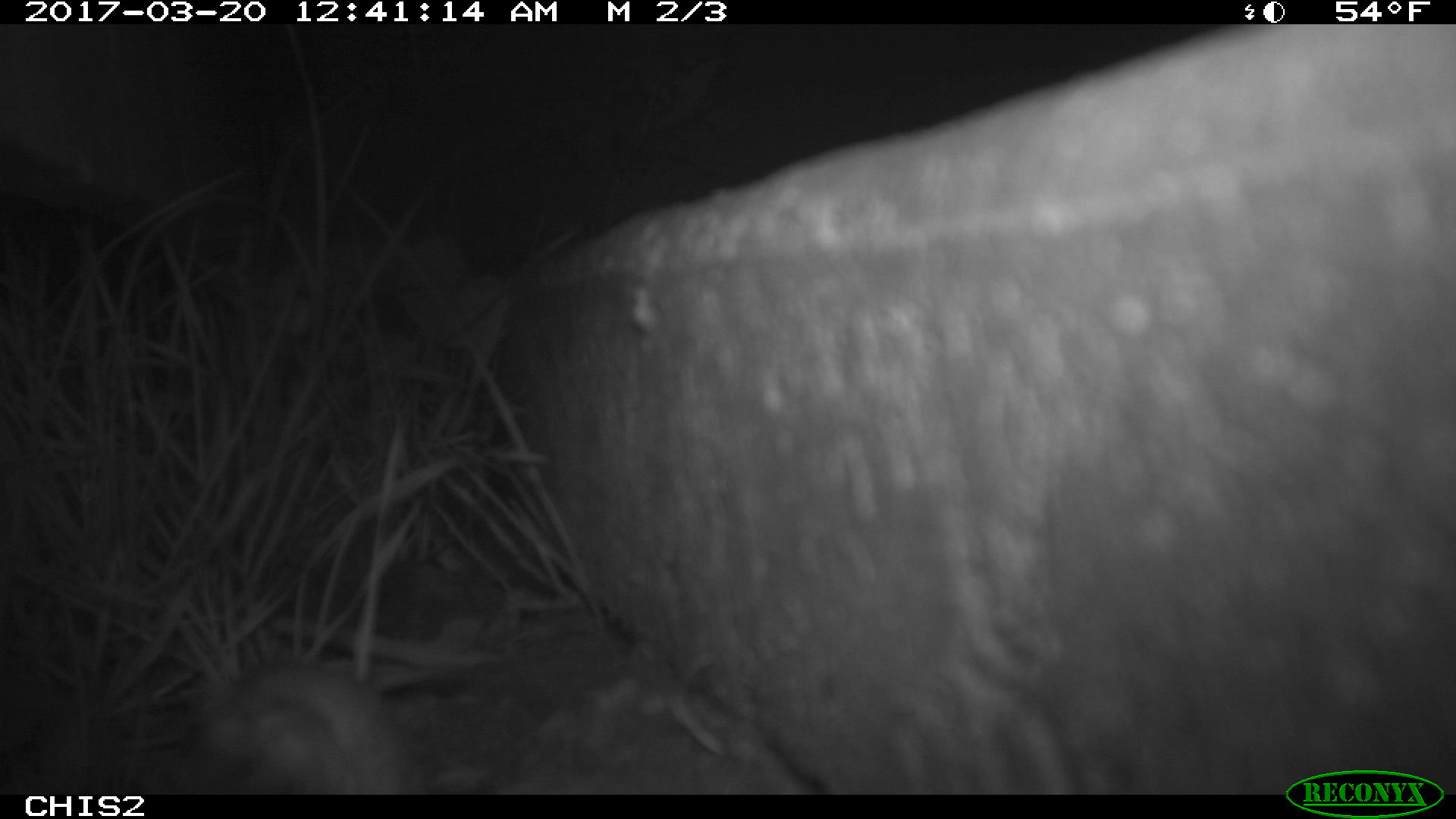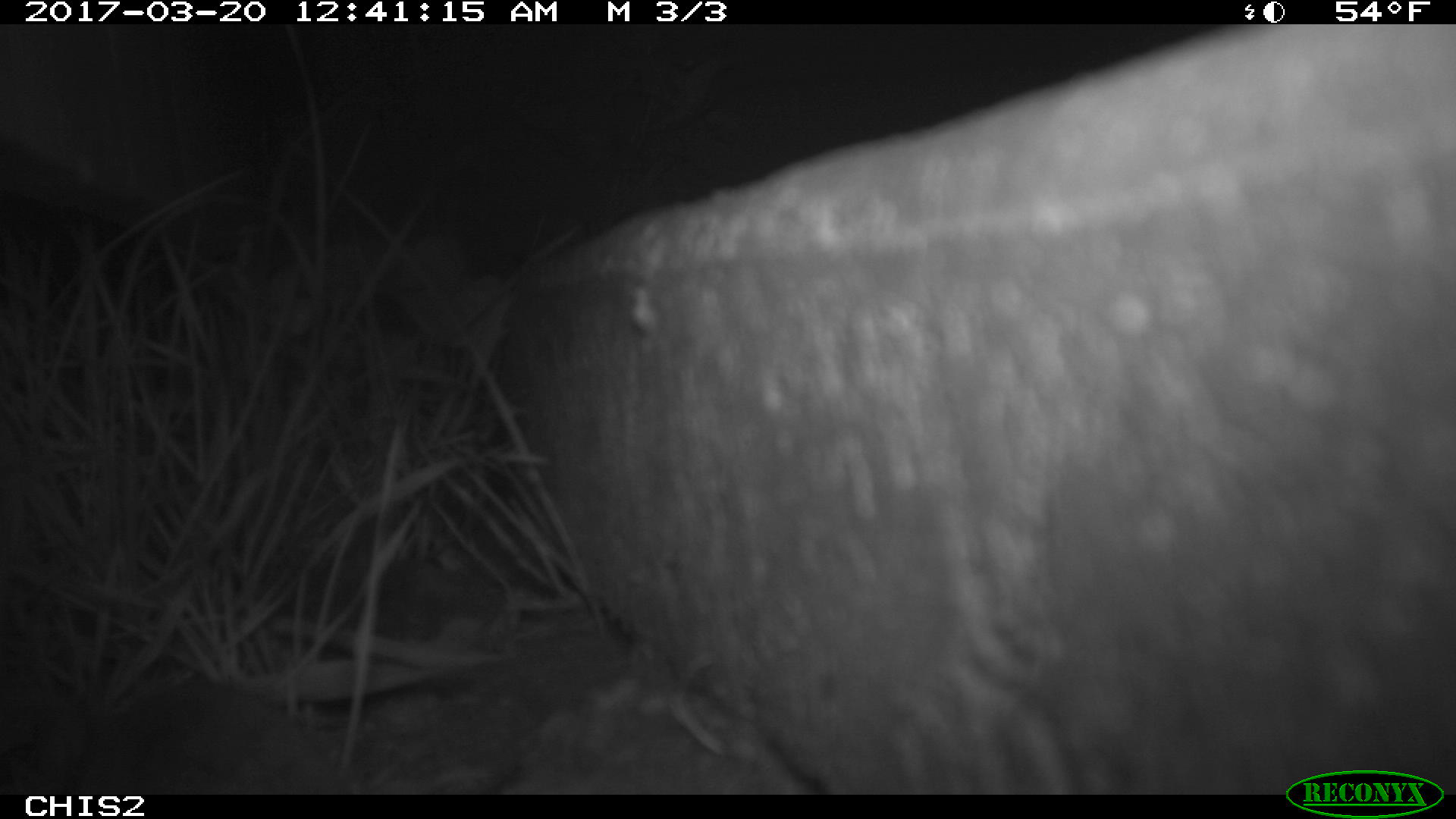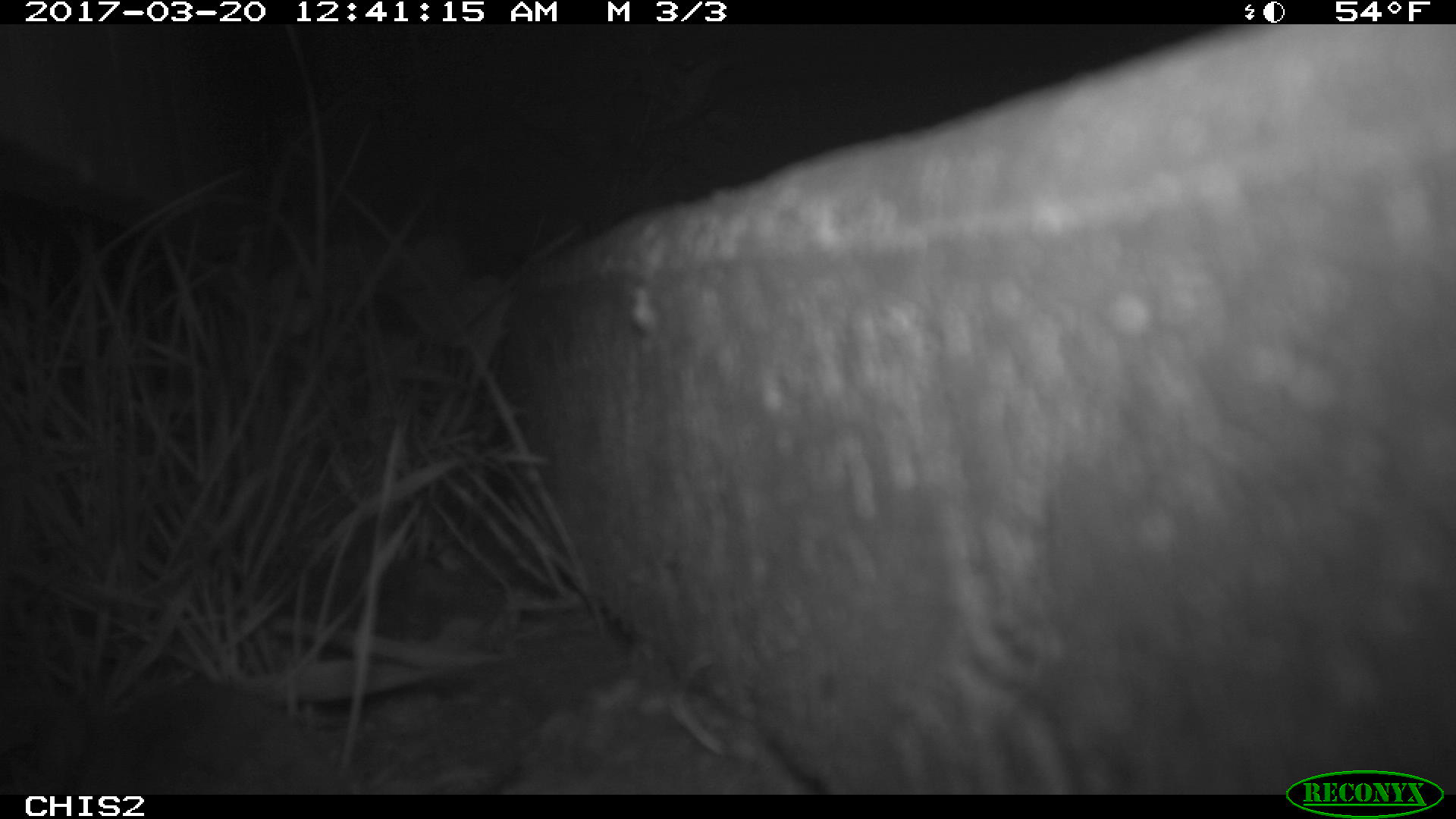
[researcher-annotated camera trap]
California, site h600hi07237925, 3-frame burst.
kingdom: Animalia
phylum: Chordata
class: Mammalia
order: Rodentia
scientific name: Rodentia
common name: rodent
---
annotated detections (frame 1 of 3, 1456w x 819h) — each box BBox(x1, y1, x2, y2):
rodent: BBox(197, 667, 423, 794)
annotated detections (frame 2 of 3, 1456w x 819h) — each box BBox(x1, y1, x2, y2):
rodent: BBox(0, 680, 347, 790)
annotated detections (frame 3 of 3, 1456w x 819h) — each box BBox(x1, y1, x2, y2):
rodent: BBox(9, 683, 347, 795)